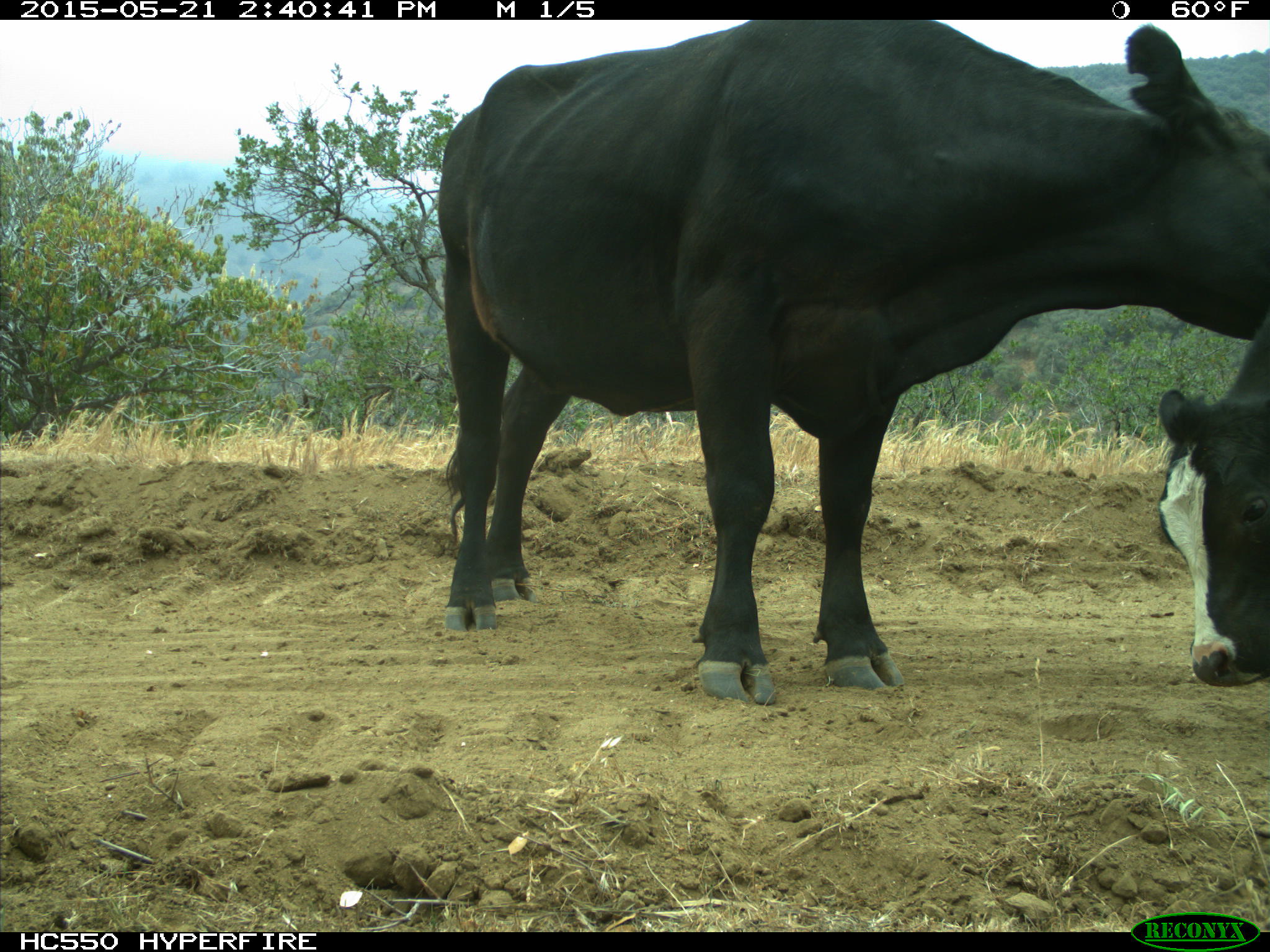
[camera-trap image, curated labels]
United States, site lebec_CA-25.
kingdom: Animalia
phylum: Chordata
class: Mammalia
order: Artiodactyla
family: Bovidae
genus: Bos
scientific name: Bos taurus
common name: domestic cow